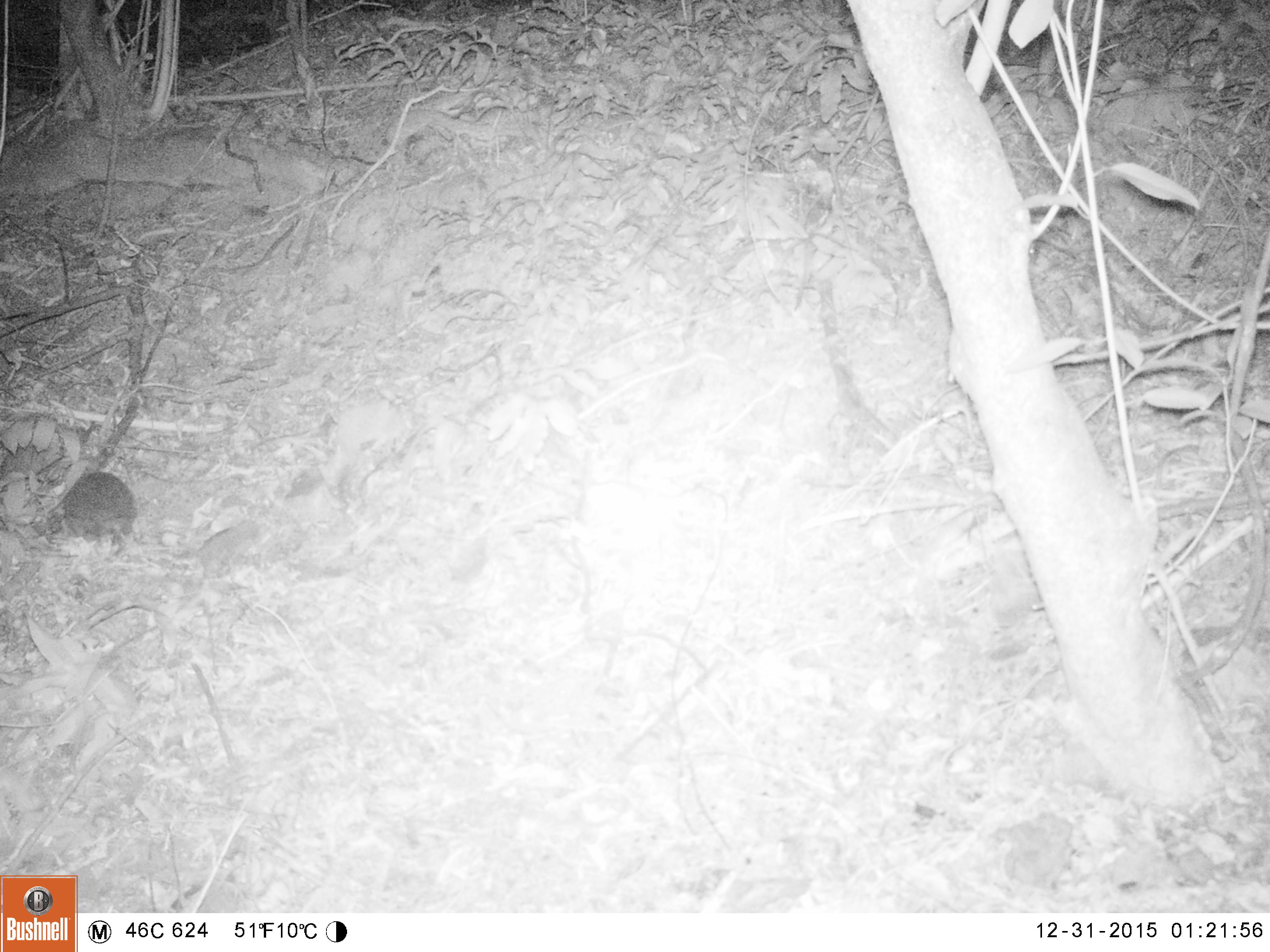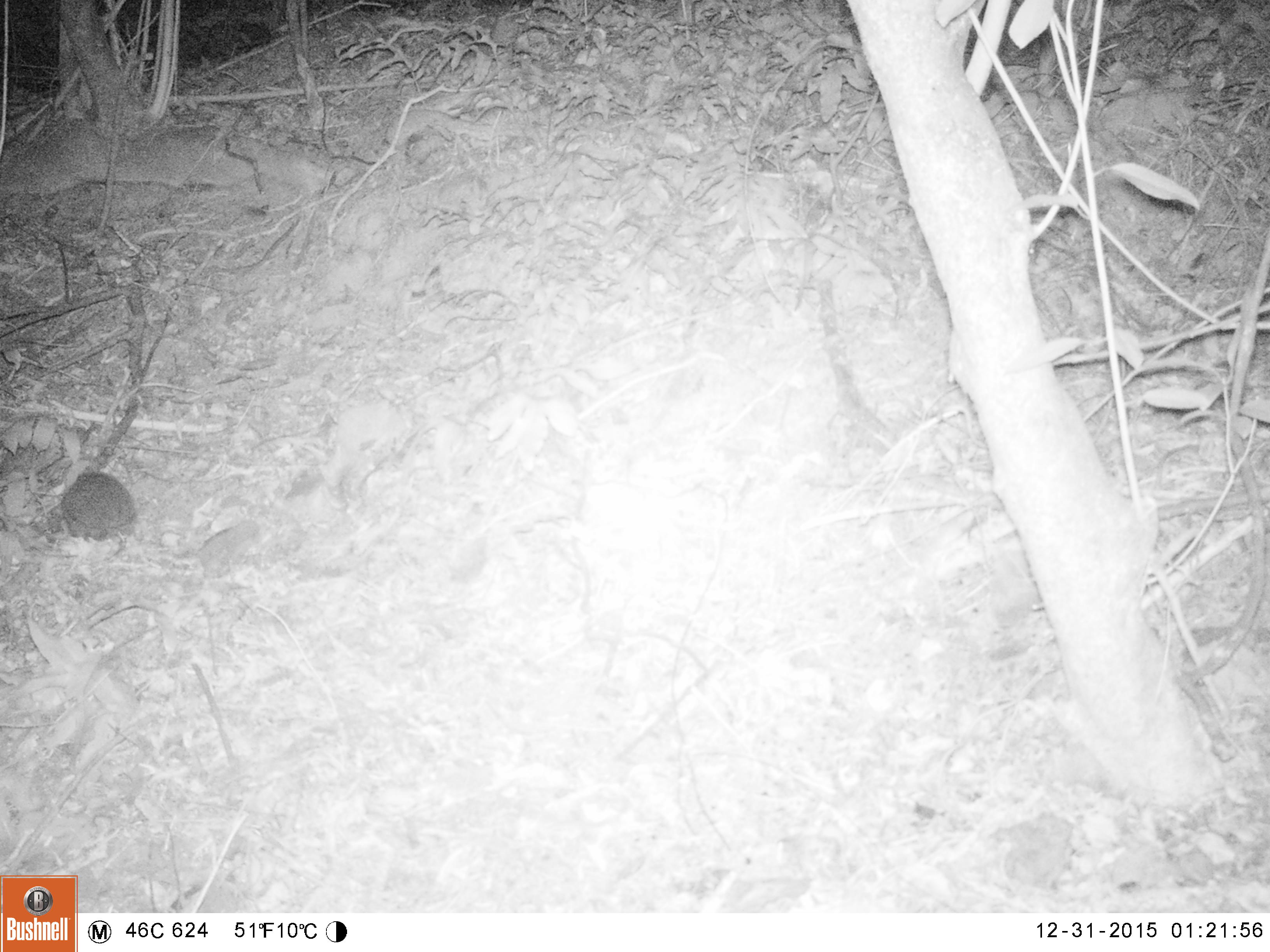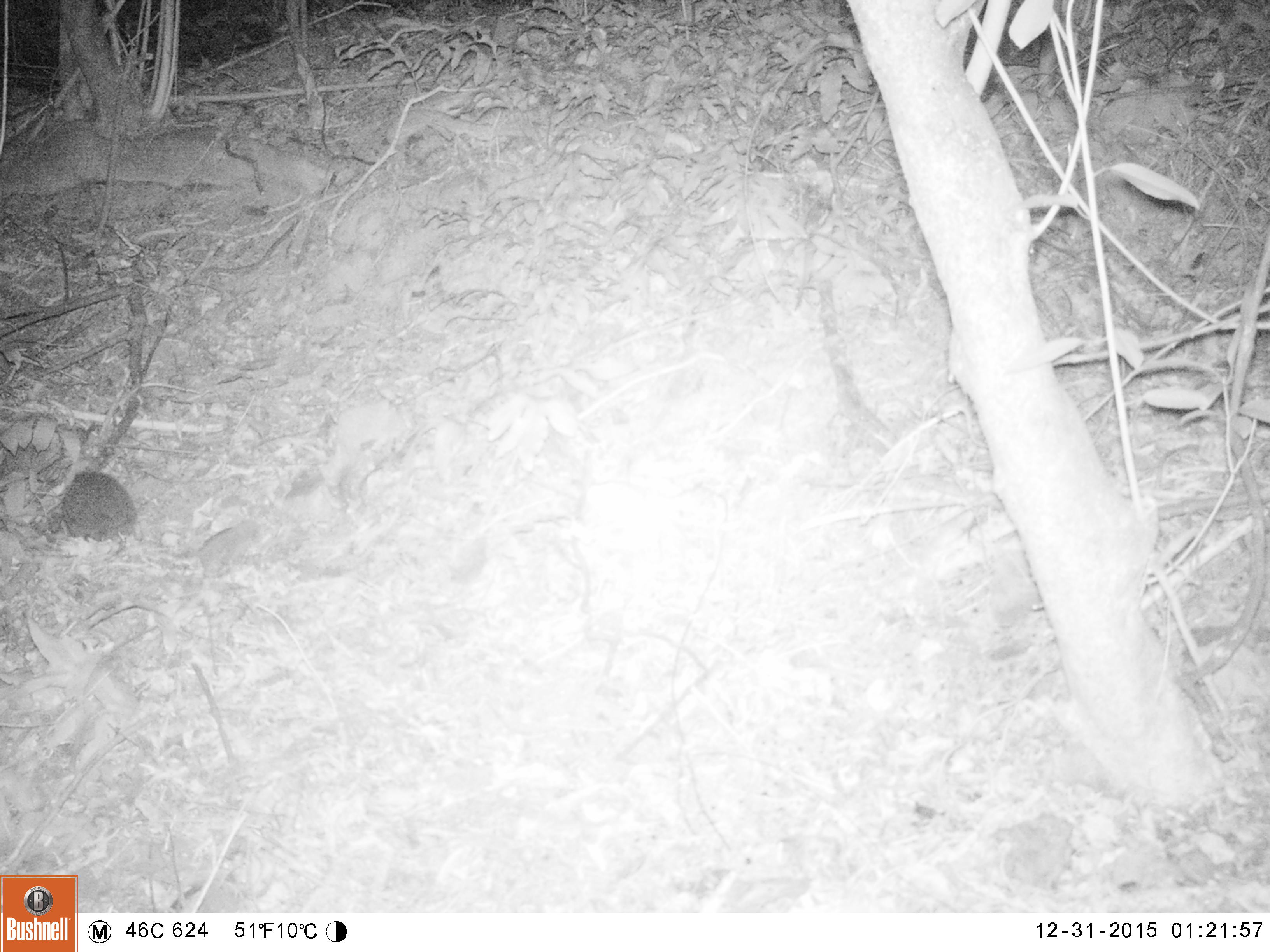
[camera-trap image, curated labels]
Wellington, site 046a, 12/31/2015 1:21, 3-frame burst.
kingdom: Animalia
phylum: Chordata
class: Mammalia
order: Eulipotyphla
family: Erinaceidae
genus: Erinaceus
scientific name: Erinaceus europaeus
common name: hedgehog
Hedgehog (Erinaceus europaeus).